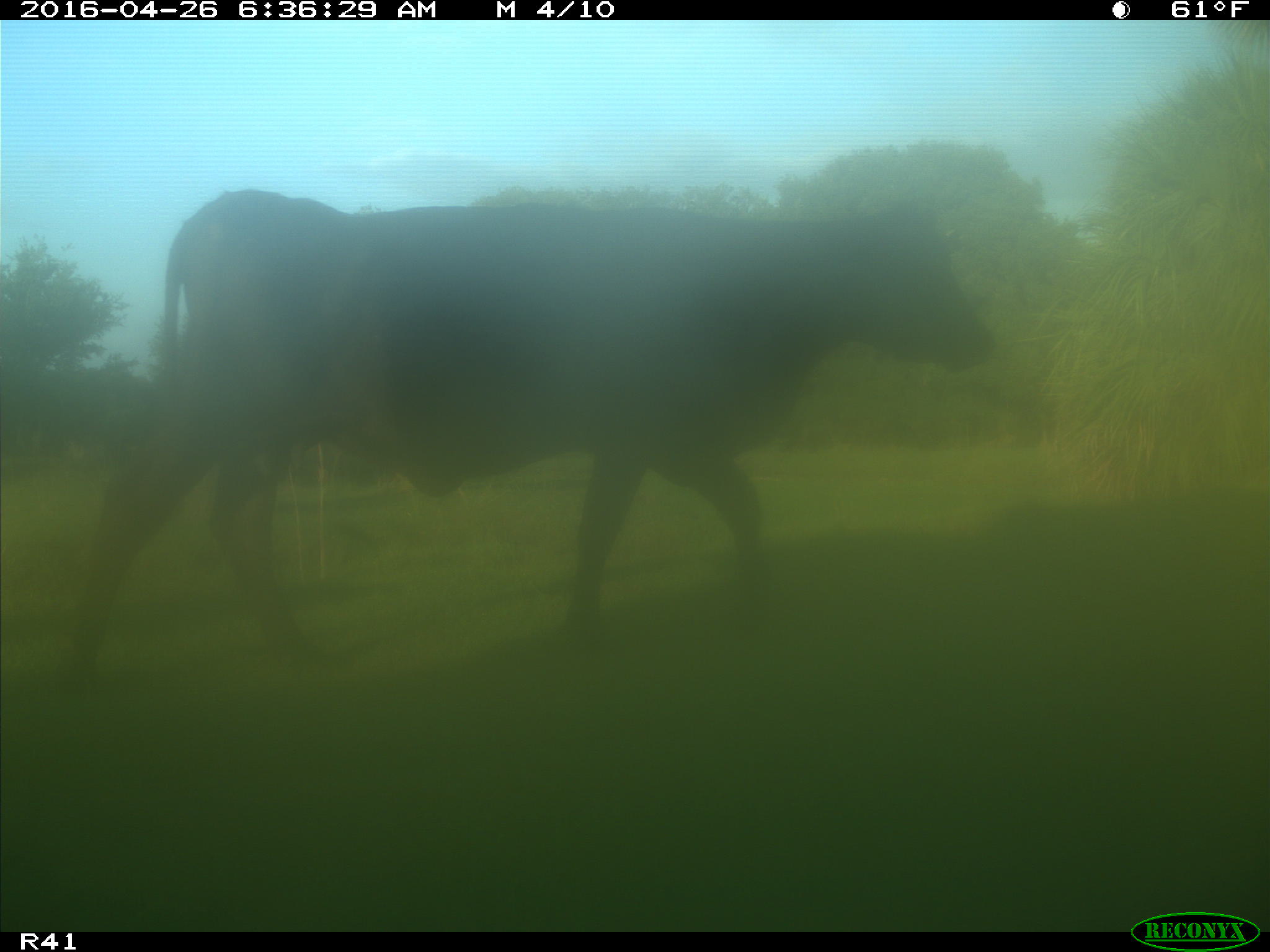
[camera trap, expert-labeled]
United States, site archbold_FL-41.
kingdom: Animalia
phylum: Chordata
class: Mammalia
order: Artiodactyla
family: Bovidae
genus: Bos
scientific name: Bos taurus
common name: domestic cow